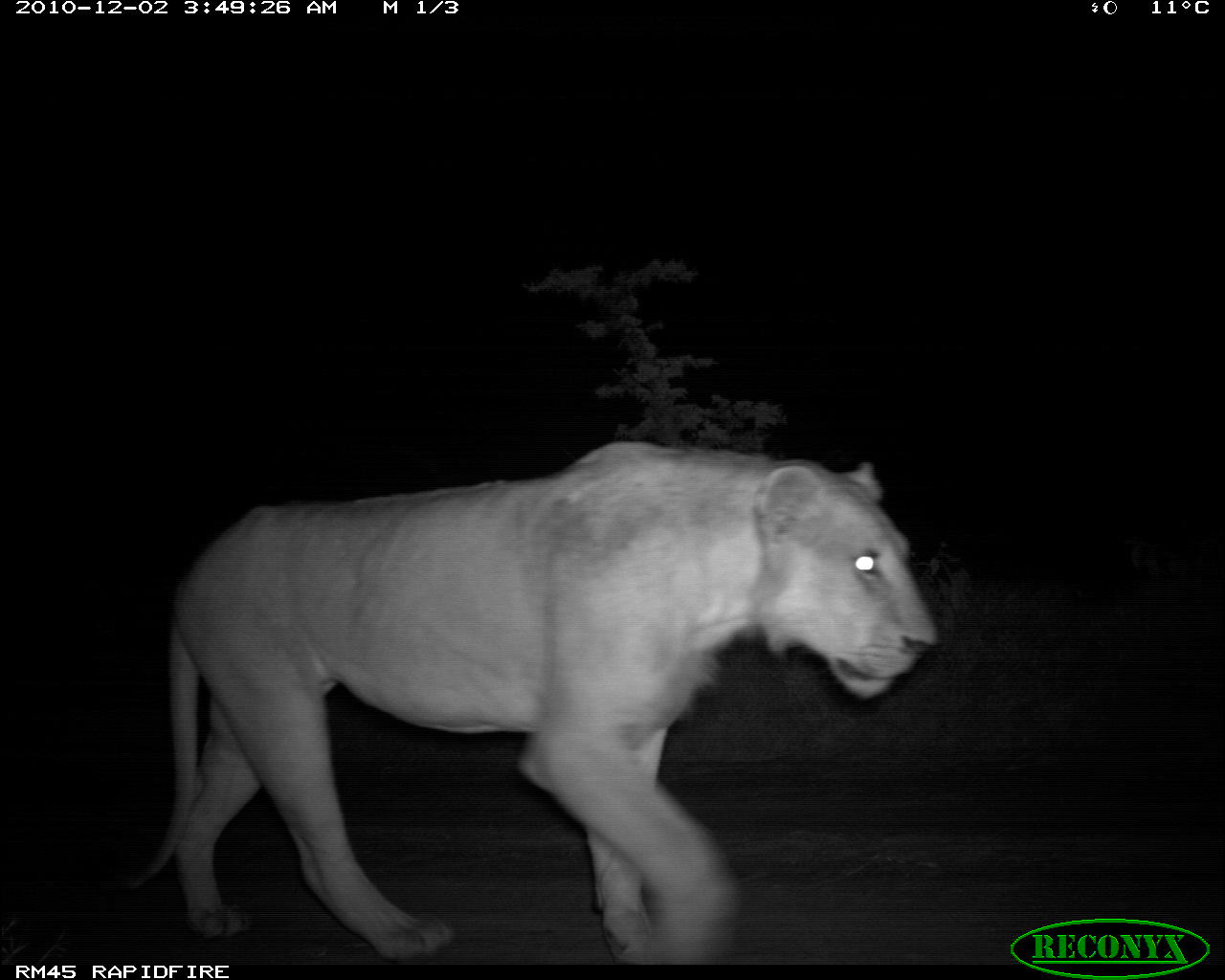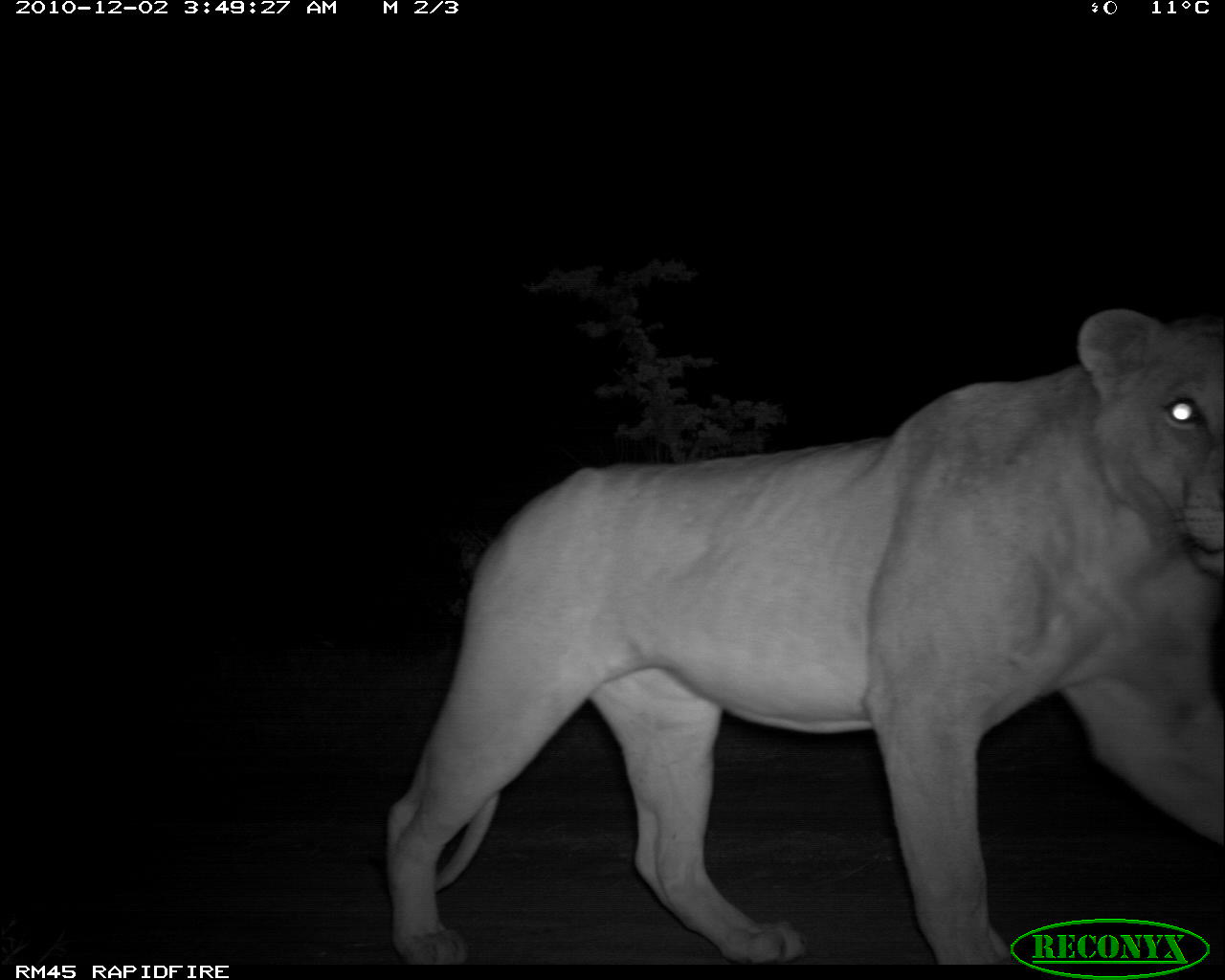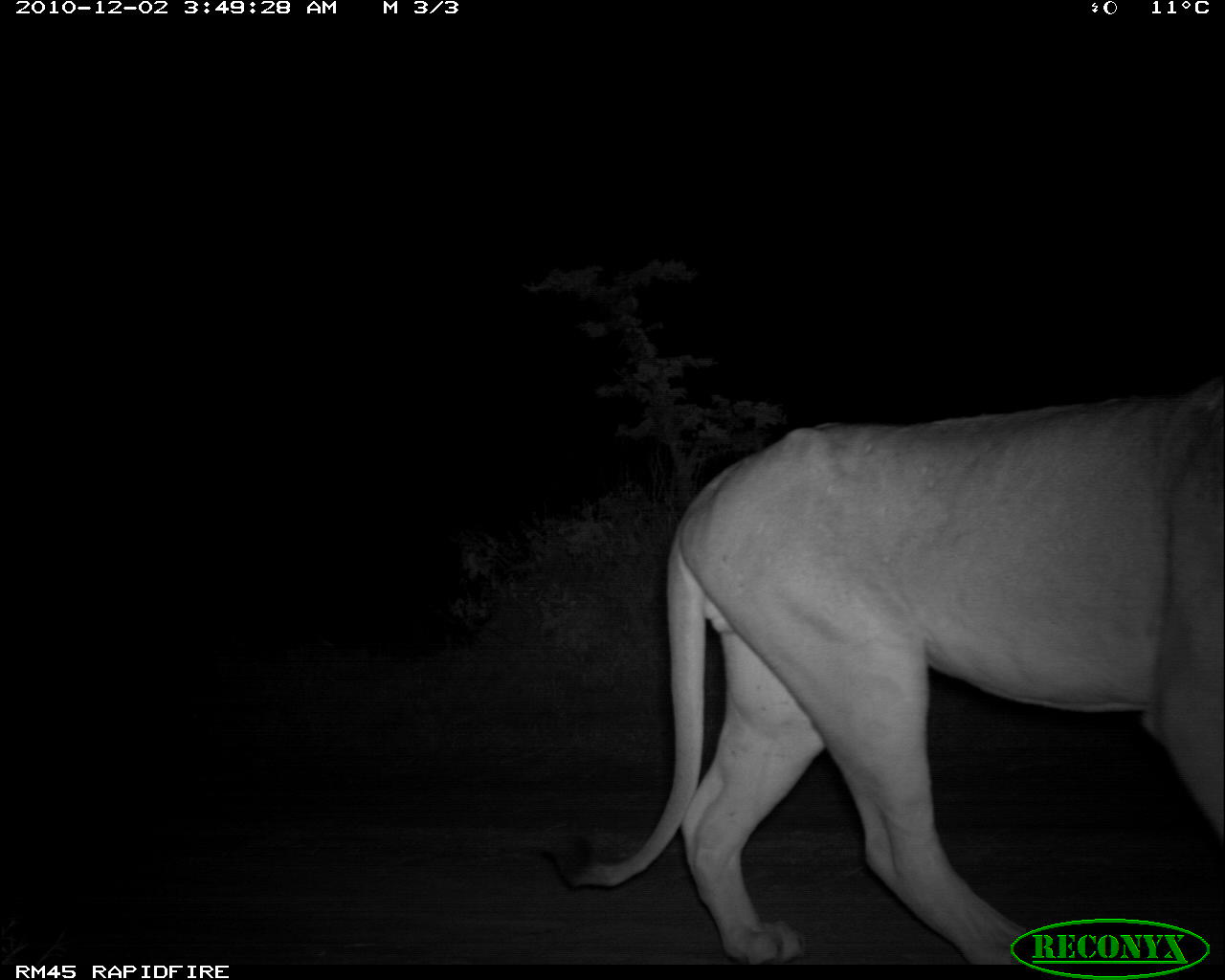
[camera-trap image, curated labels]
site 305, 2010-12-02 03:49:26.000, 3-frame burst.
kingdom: Animalia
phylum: Chordata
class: Mammalia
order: Carnivora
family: Felidae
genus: Panthera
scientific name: Panthera leo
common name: lion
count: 1